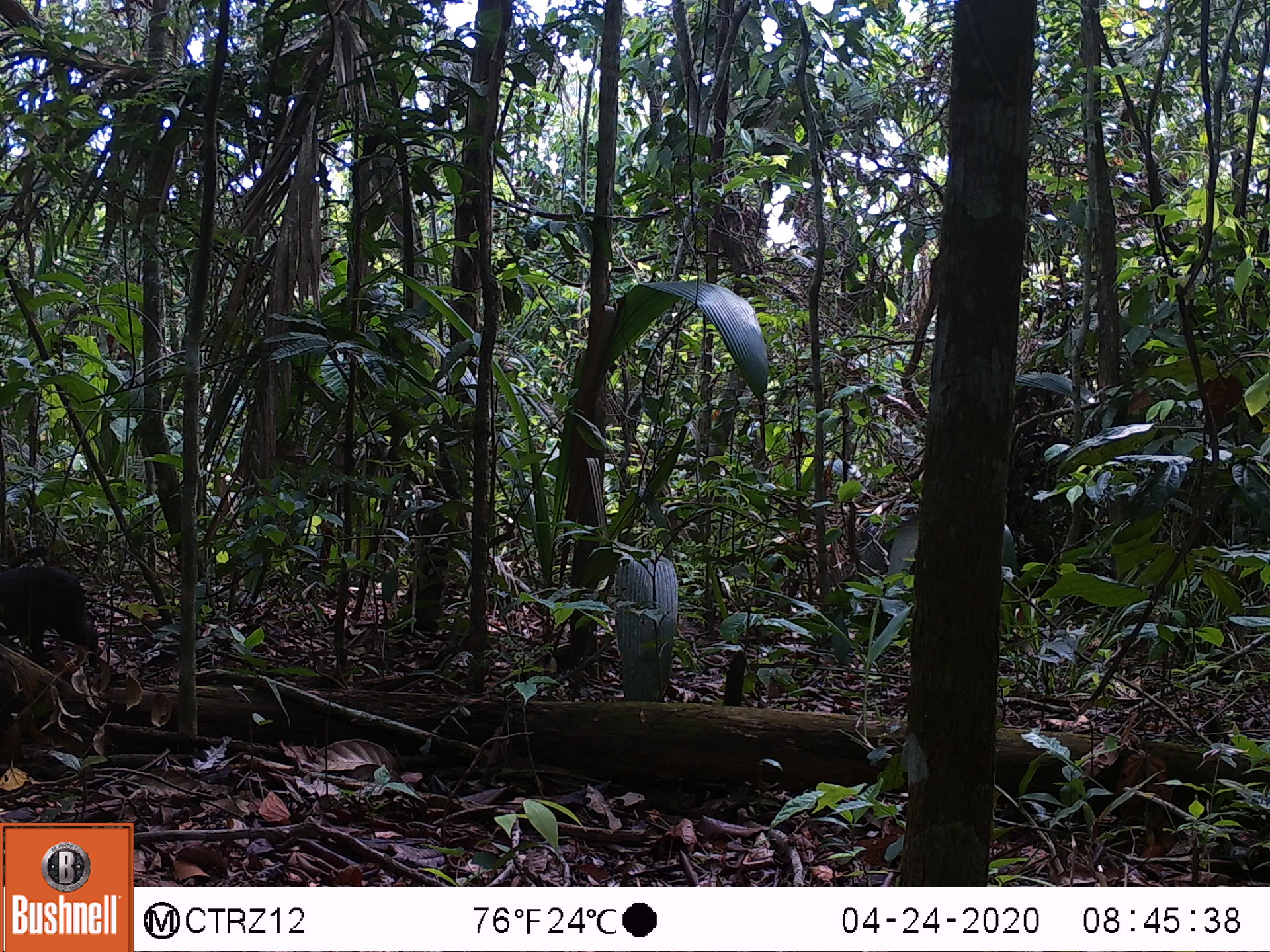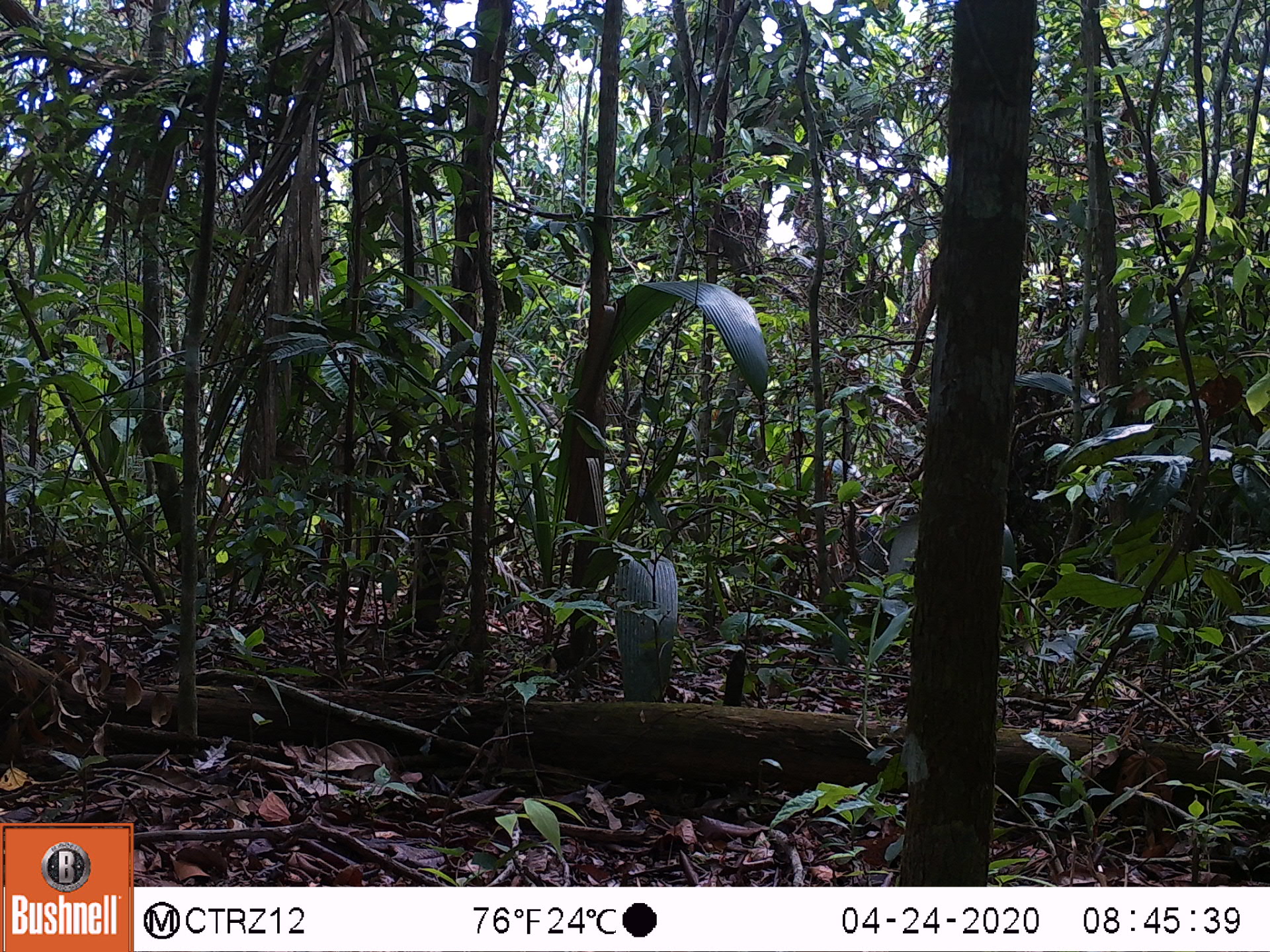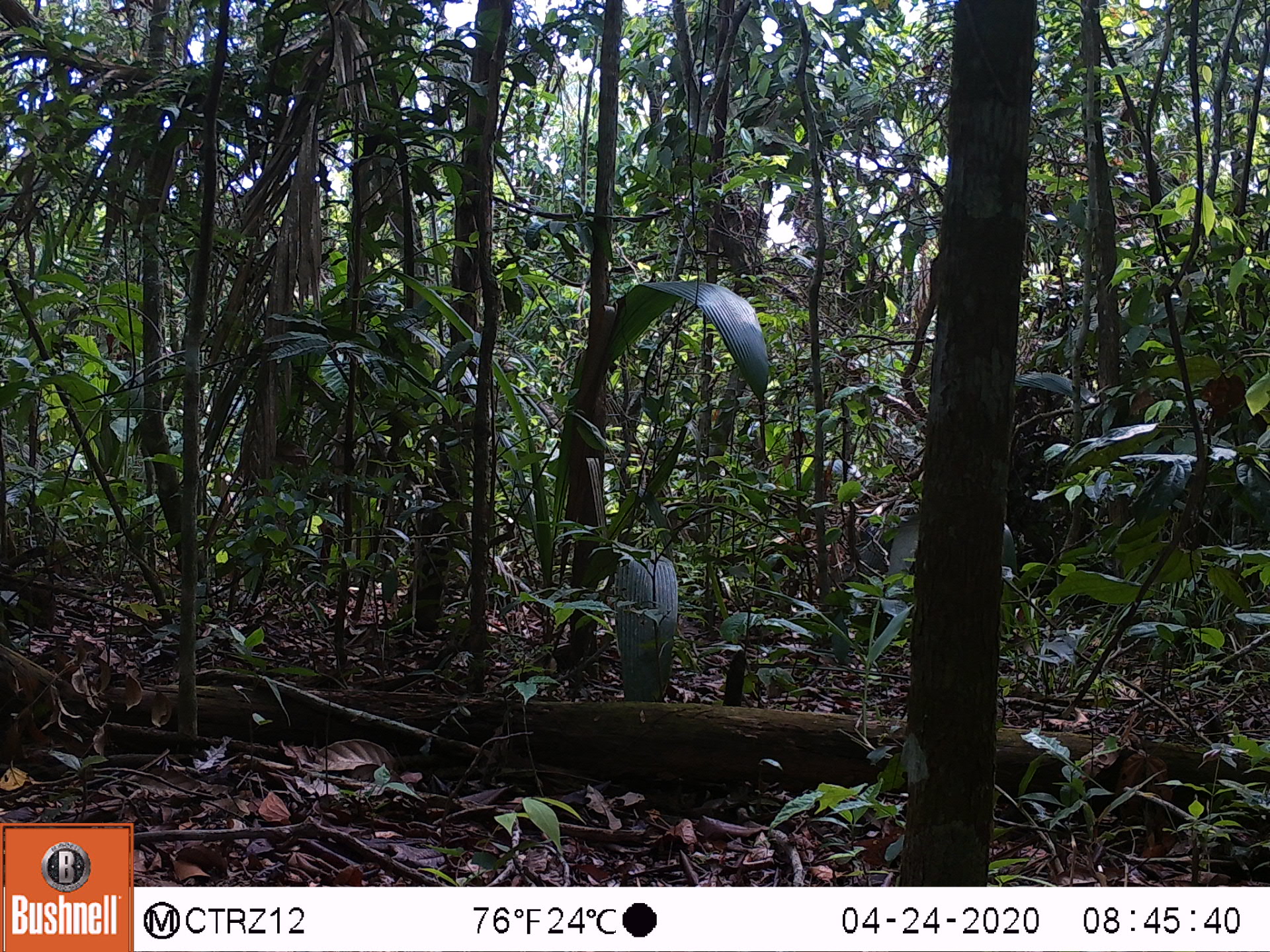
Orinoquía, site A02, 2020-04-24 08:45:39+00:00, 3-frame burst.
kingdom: Animalia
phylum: Chordata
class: Mammalia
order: Rodentia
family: Dasyproctidae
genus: Dasyprocta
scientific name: Dasyprocta fuliginosa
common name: black agouti